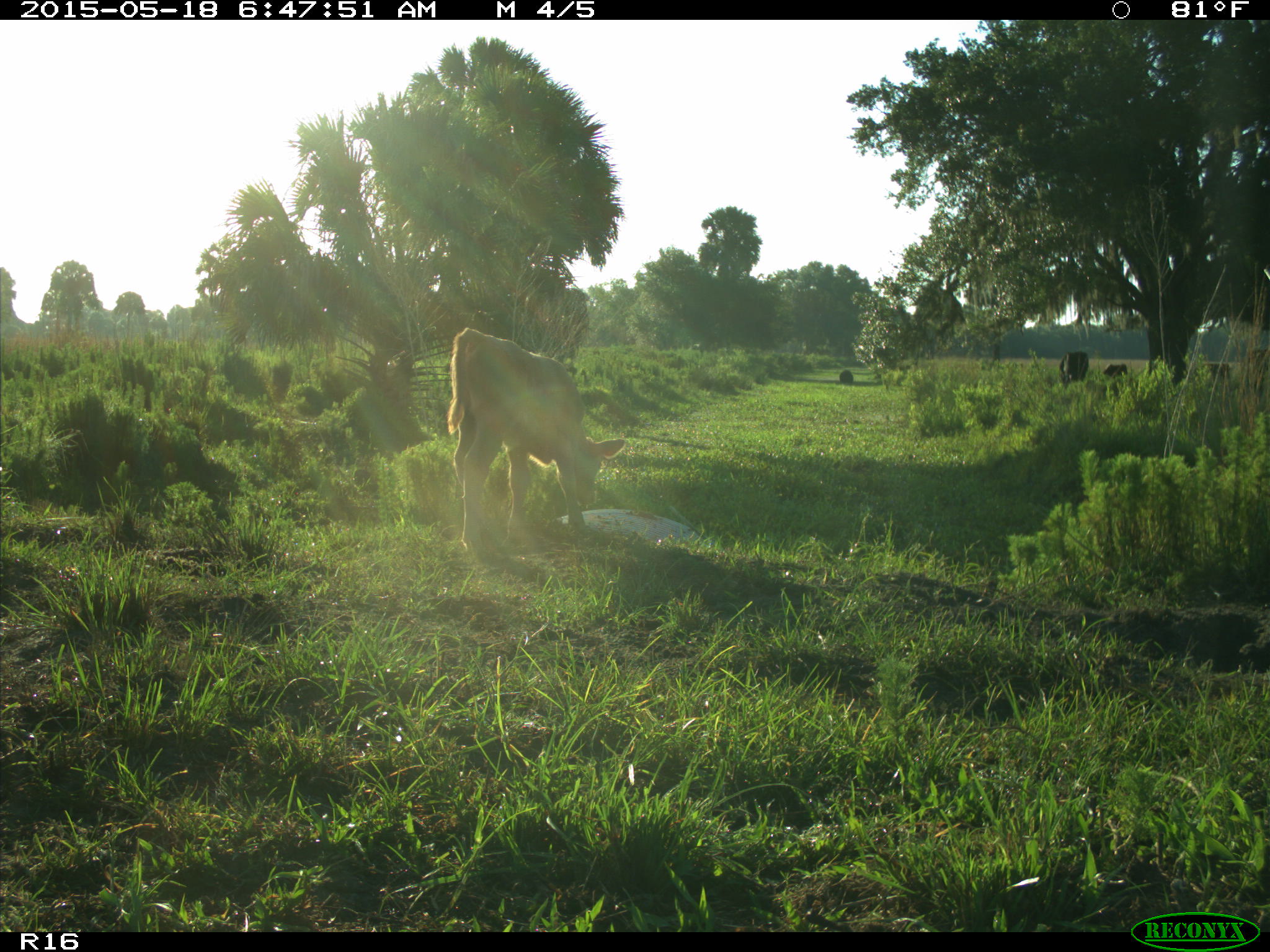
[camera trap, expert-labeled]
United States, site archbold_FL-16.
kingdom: Animalia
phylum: Chordata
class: Mammalia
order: Artiodactyla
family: Bovidae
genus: Bos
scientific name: Bos taurus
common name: domestic cow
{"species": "Bos taurus (domestic cow)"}